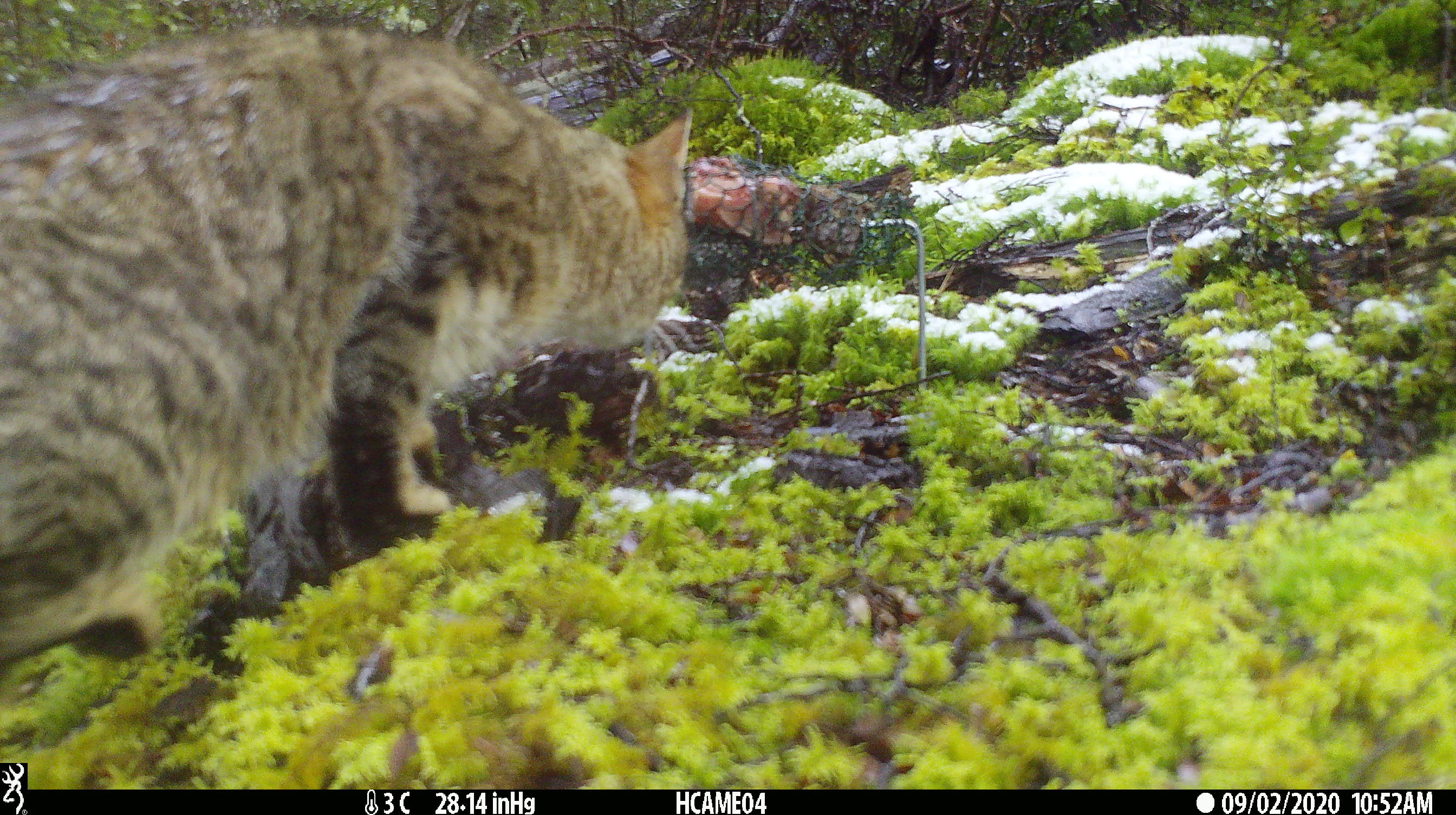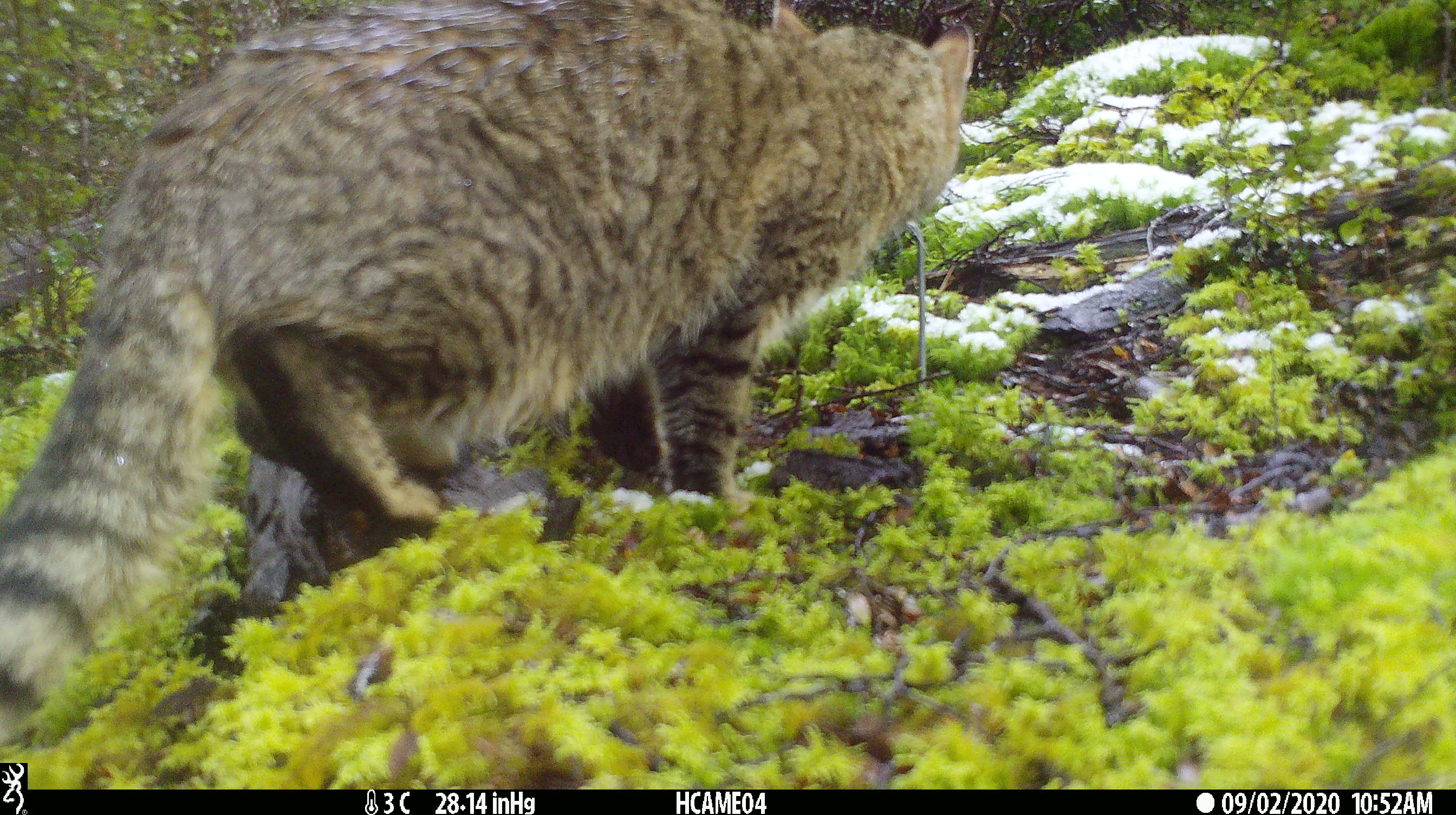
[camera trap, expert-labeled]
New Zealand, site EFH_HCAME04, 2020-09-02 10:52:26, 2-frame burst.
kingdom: Animalia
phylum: Chordata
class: Mammalia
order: Carnivora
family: Felidae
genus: Felis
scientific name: Felis catus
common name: domestic cat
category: cat